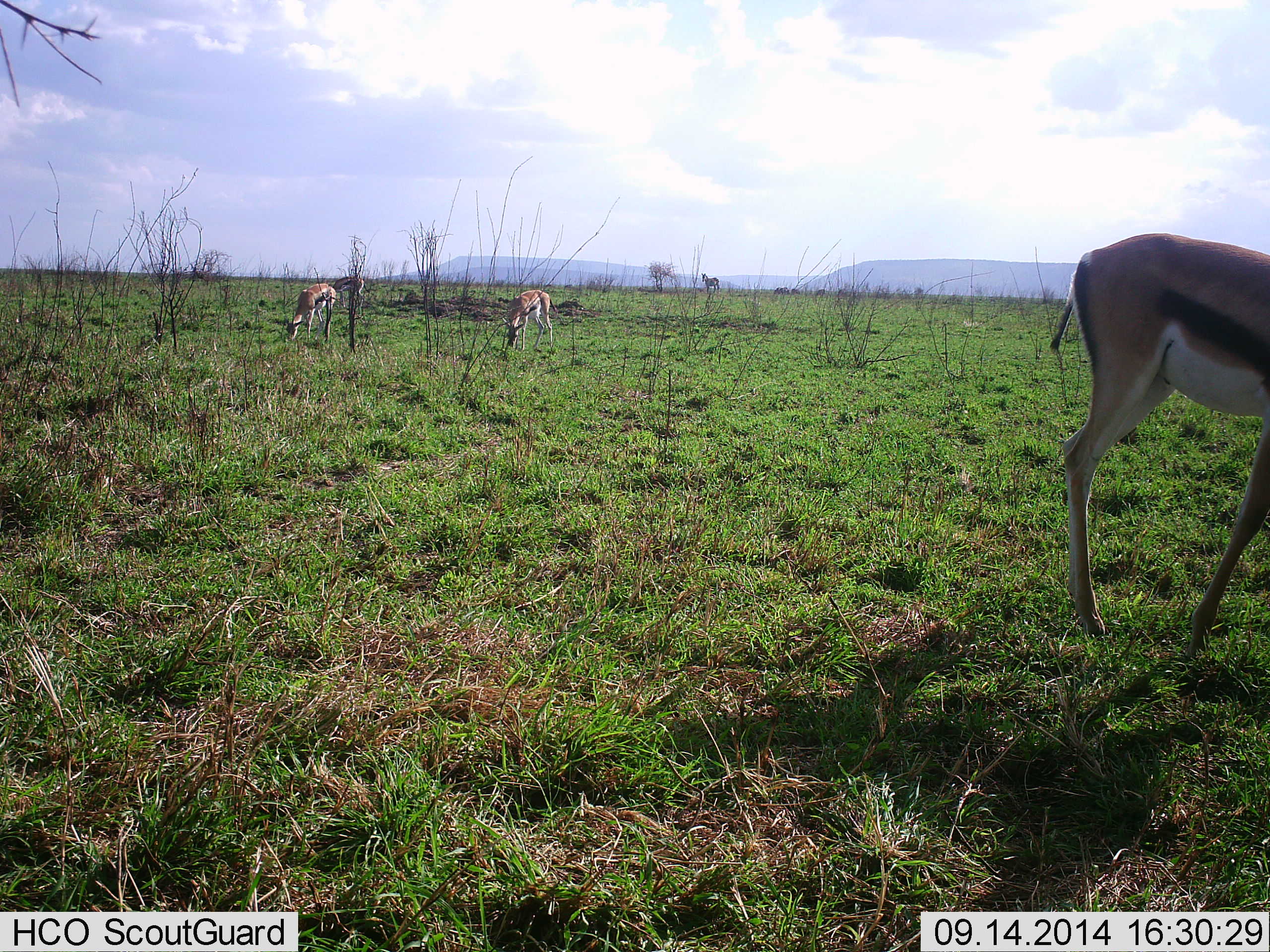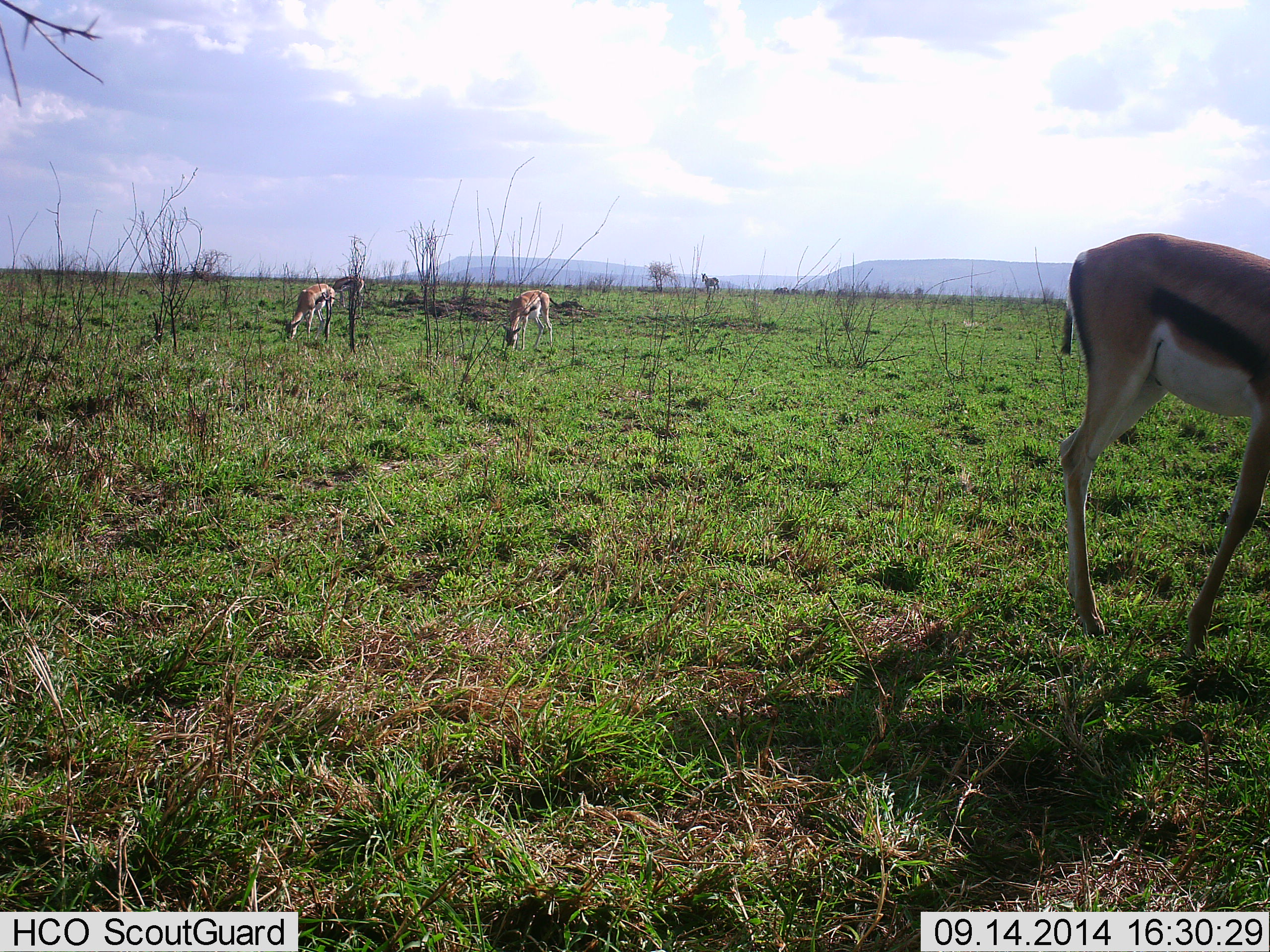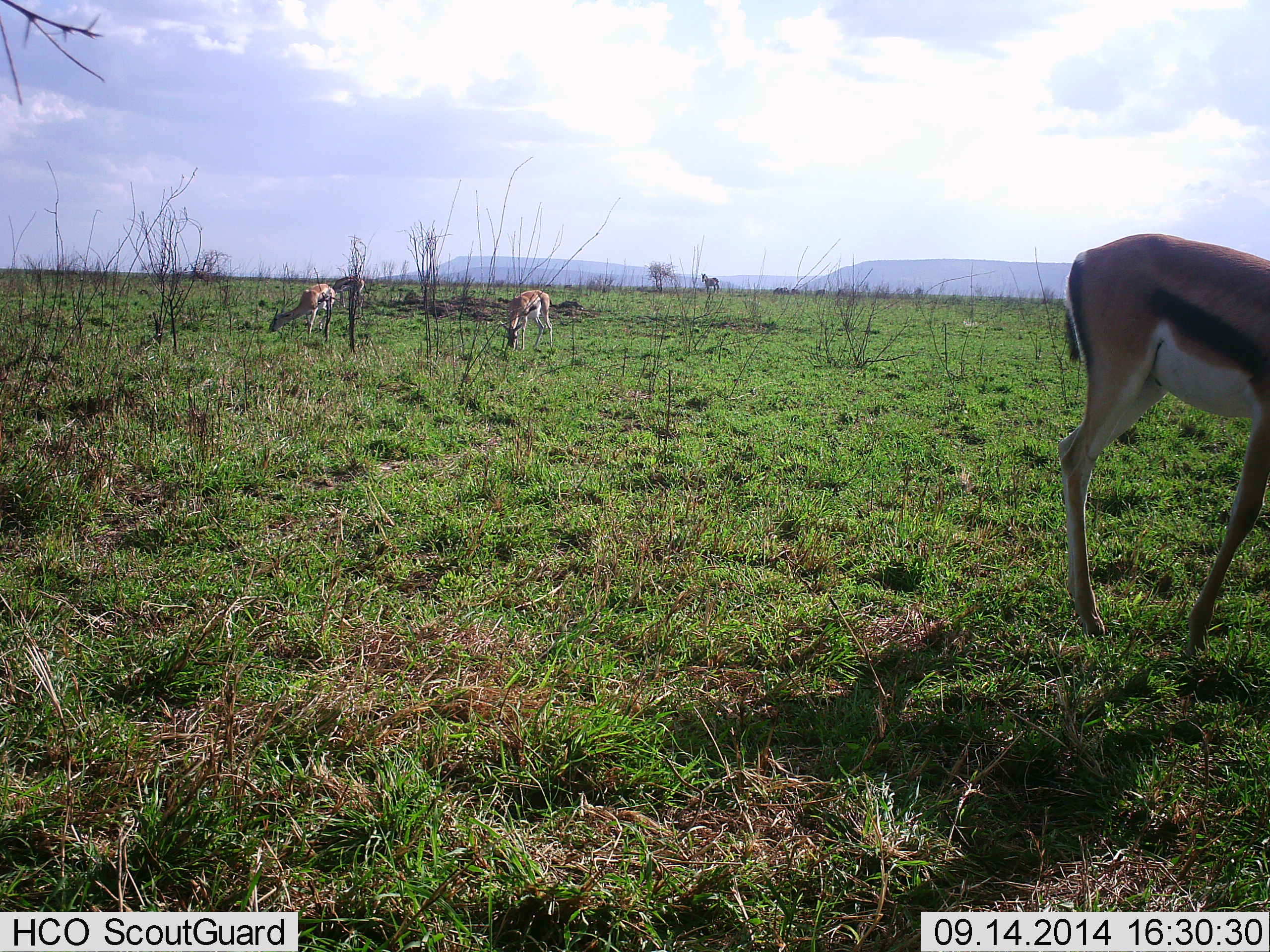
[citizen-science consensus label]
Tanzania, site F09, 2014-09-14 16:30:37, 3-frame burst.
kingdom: Animalia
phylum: Chordata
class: Mammalia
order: Artiodactyla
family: Bovidae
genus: Eudorcas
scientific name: Eudorcas thomsonii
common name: thomson's gazelle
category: gazellethomsons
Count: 3.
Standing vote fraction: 36%.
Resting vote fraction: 0%.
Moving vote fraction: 0%.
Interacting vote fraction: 0%.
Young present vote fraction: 0%.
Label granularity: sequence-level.